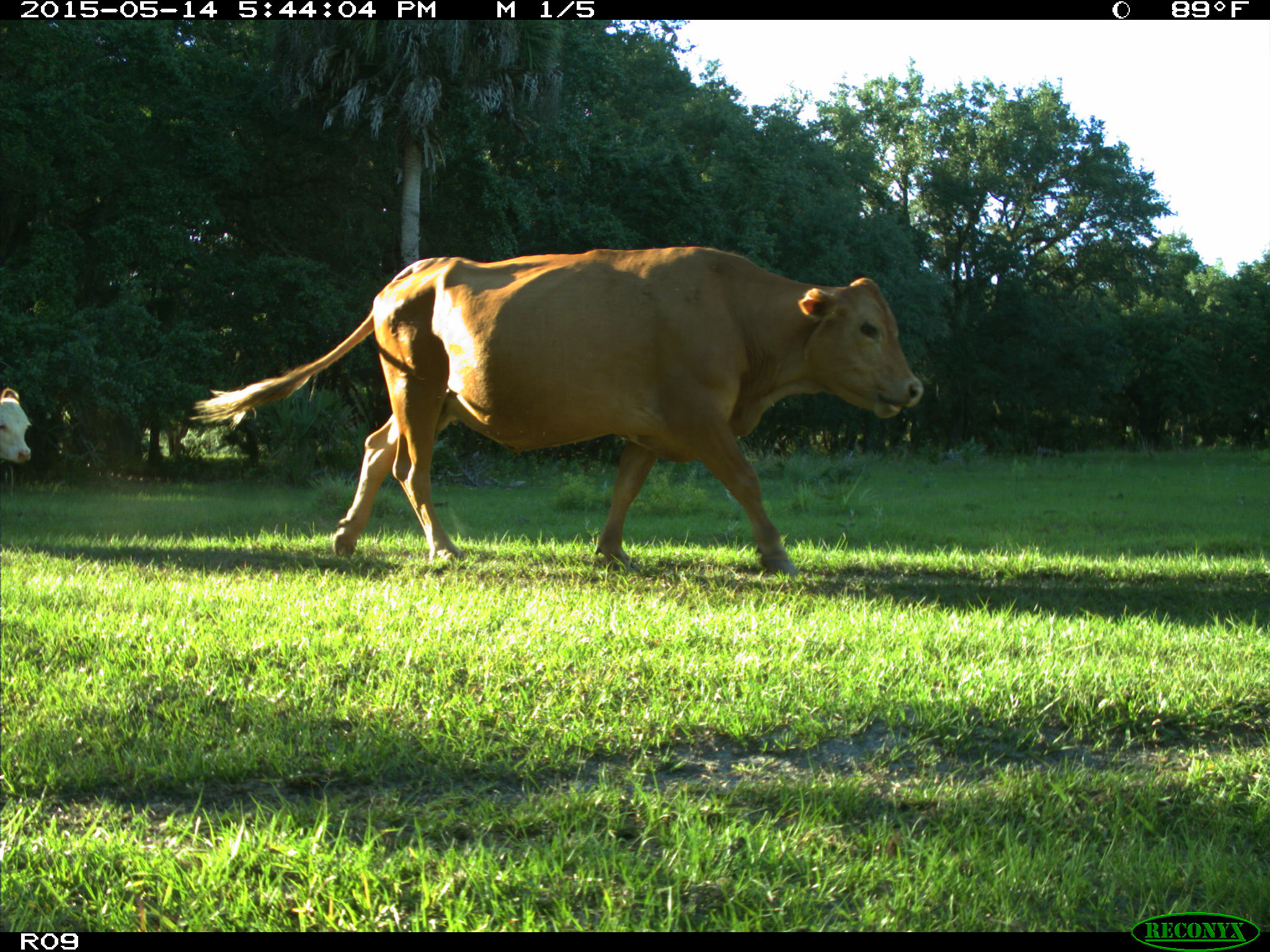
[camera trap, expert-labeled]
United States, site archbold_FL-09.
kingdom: Animalia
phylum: Chordata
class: Mammalia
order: Artiodactyla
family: Bovidae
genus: Bos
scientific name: Bos taurus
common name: domestic cow